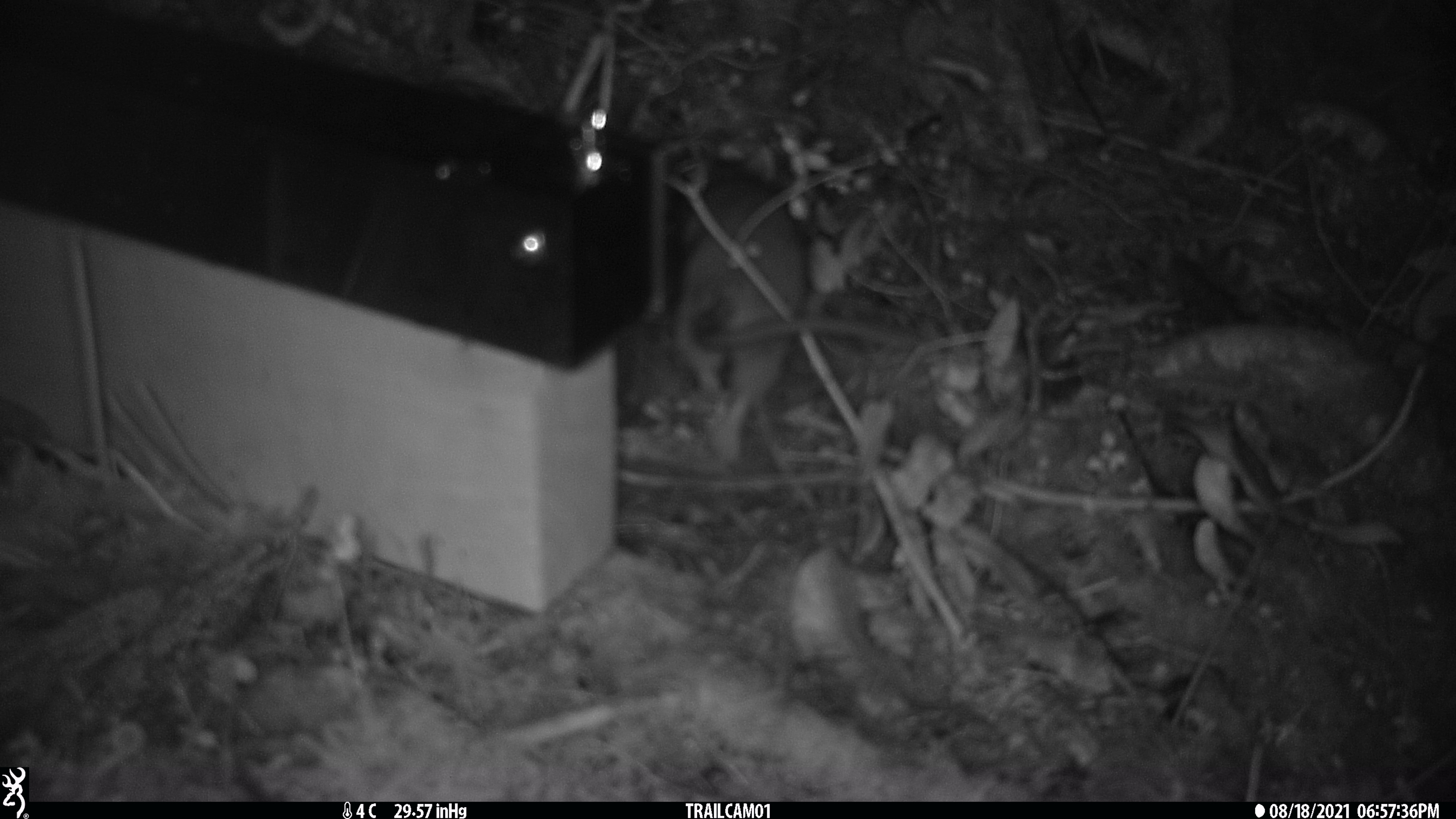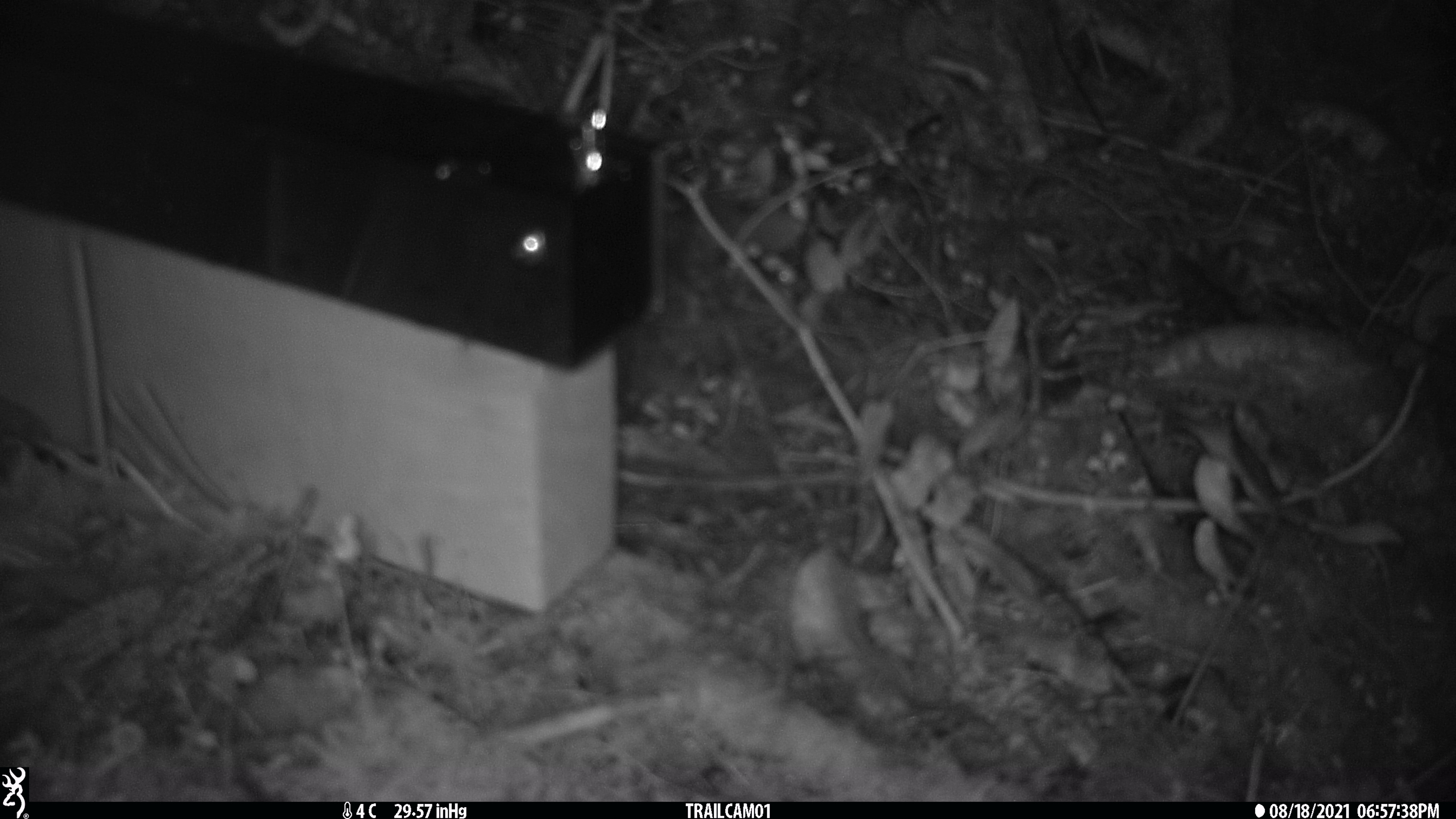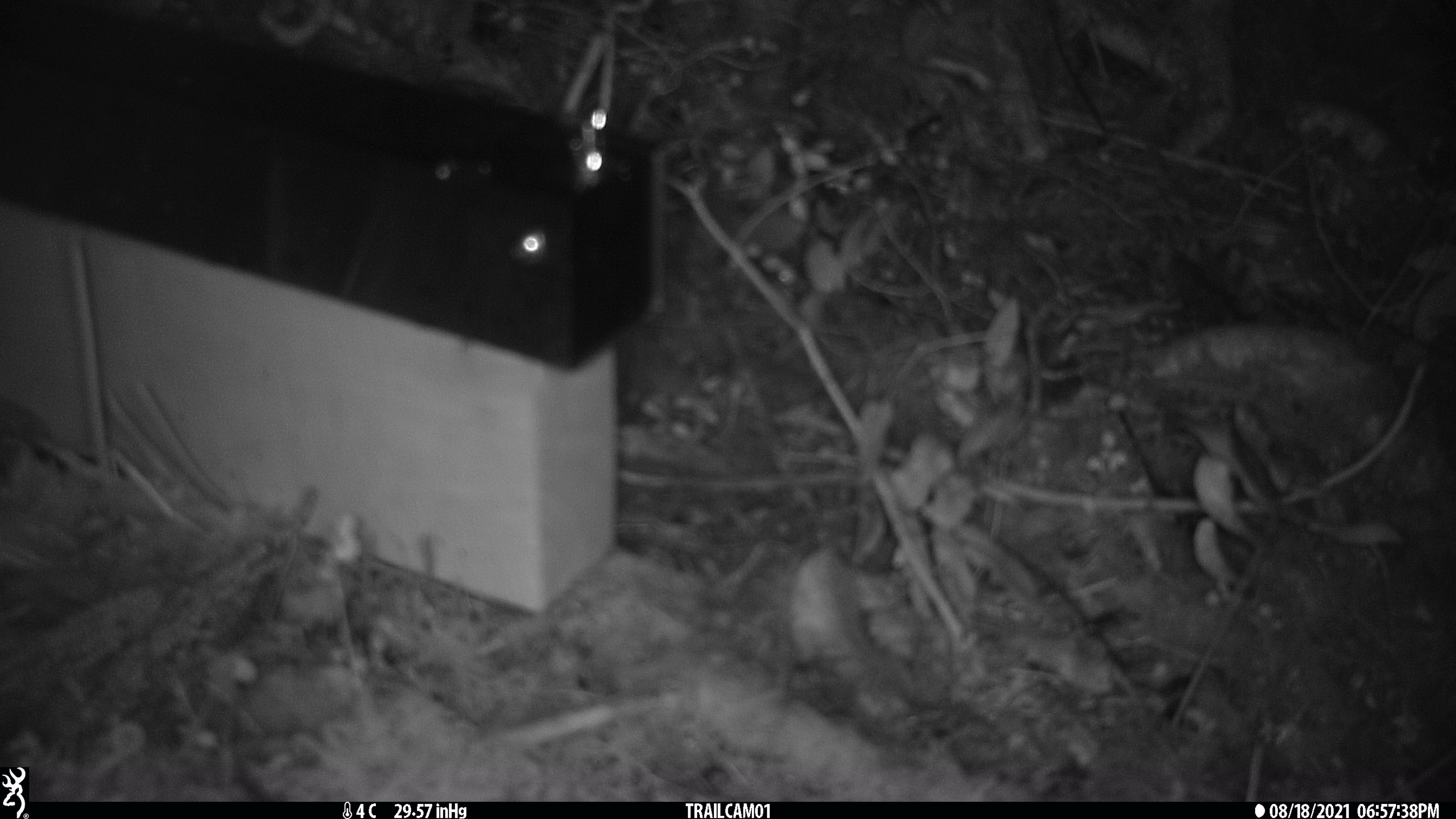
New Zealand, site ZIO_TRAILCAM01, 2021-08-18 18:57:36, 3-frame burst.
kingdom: Animalia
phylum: Chordata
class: Mammalia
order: Rodentia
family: Muridae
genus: Rattus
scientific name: Rattus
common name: rat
Rat (Rattus).